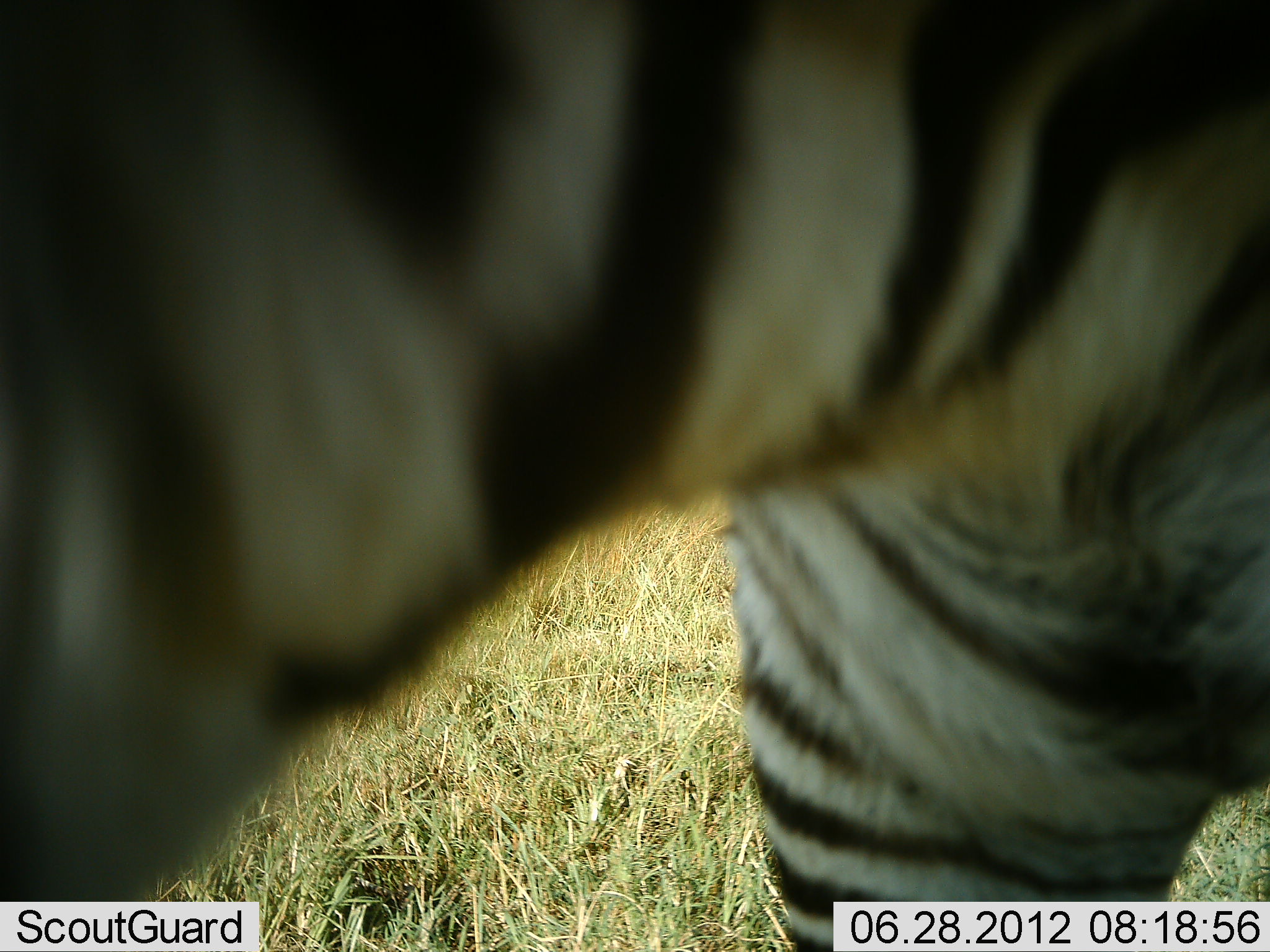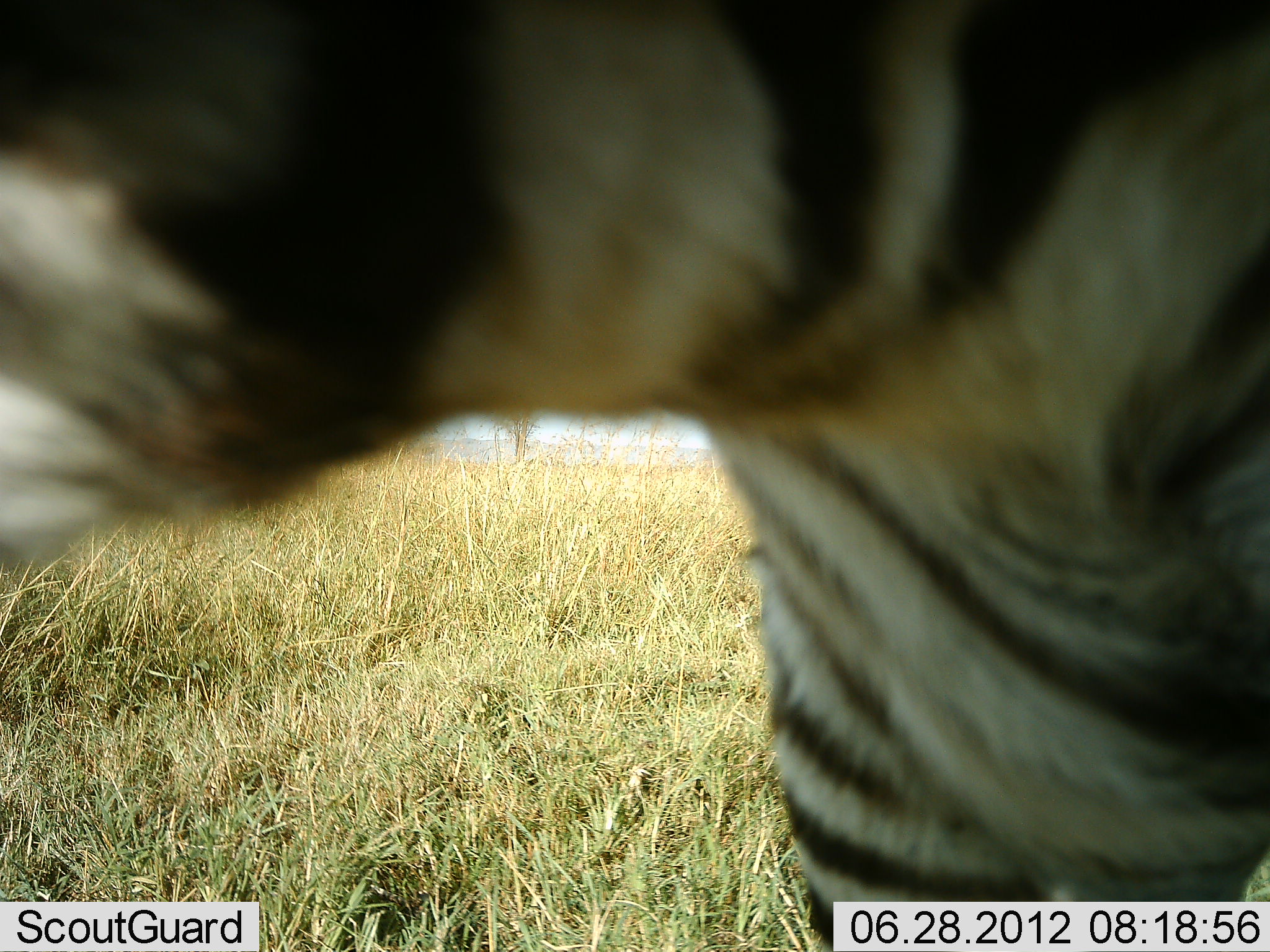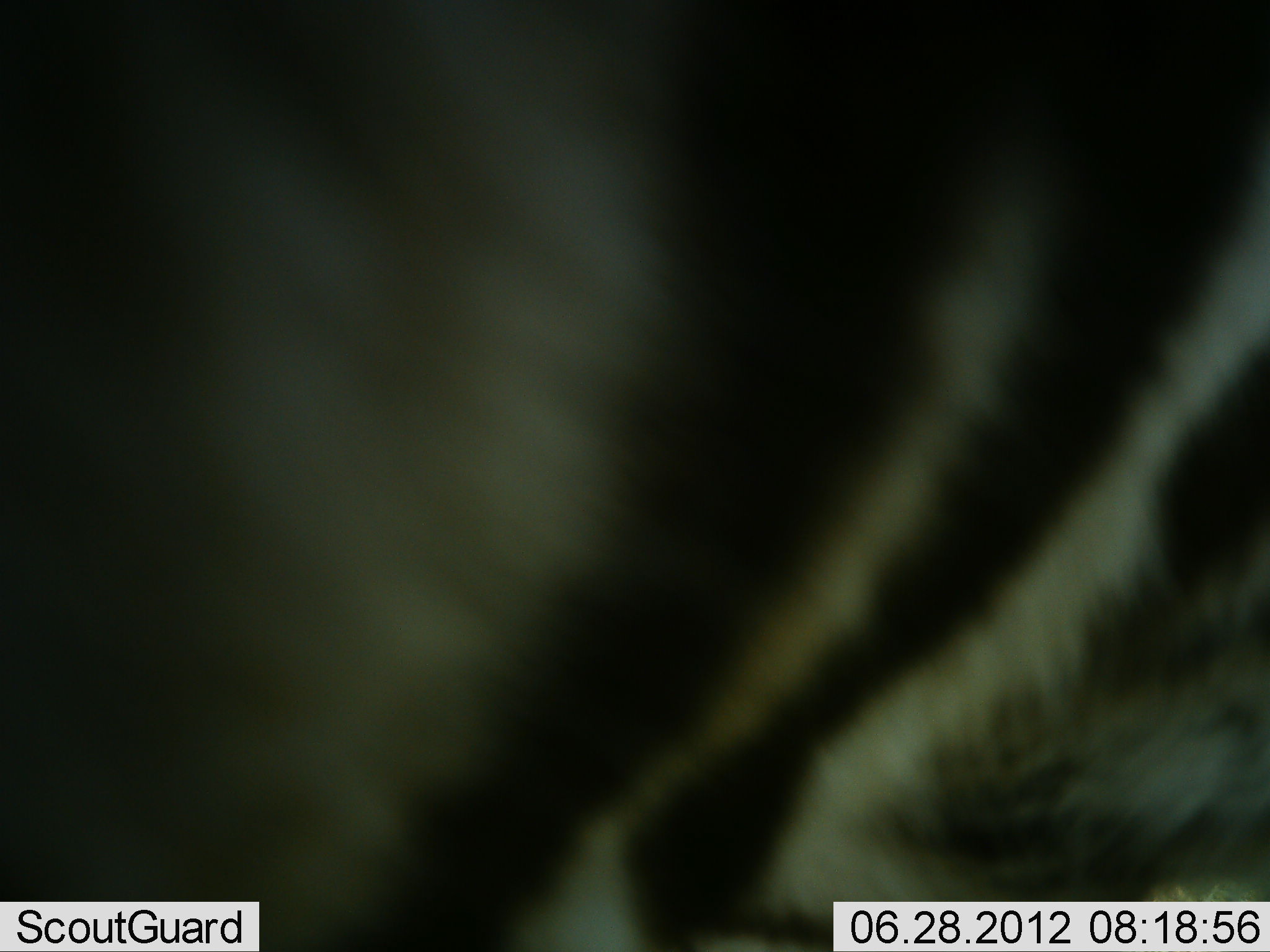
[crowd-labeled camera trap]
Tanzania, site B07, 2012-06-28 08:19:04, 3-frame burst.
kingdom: Animalia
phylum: Chordata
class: Mammalia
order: Perissodactyla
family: Equidae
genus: Equus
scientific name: Equus quagga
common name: plains zebra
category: zebra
Zebra (plains zebra) (Equus quagga), count 1. Behavior (volunteer vote fractions): standing 100%, resting 0%, moving 0%, interacting 0%. Young present (vote fraction): 0%. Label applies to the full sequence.